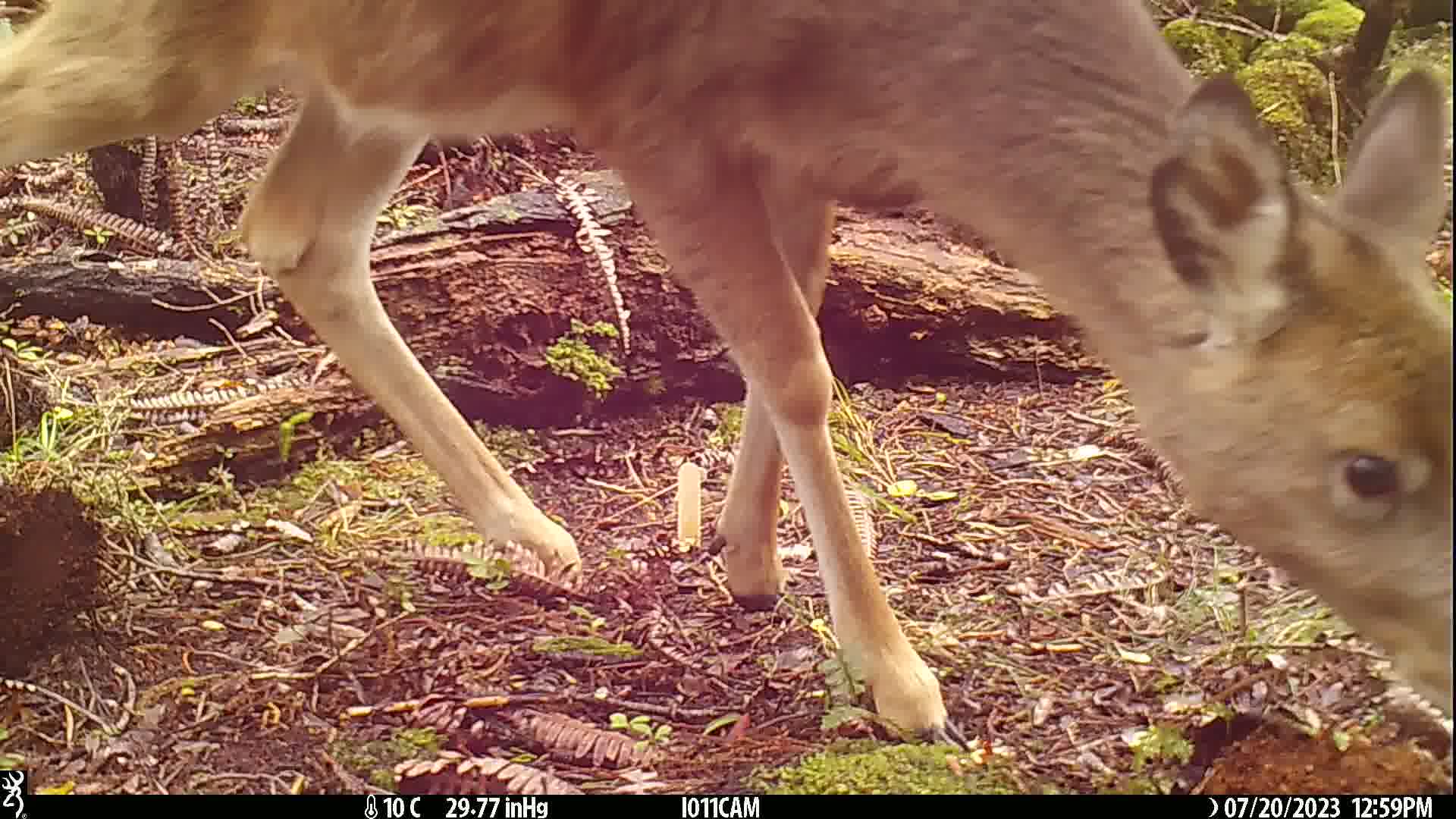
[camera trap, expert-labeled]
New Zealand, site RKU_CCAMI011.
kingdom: Animalia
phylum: Chordata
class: Mammalia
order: Artiodactyla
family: Cervidae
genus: Odocoileus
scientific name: Odocoileus virginianus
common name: white-tailed deer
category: white tailed deer